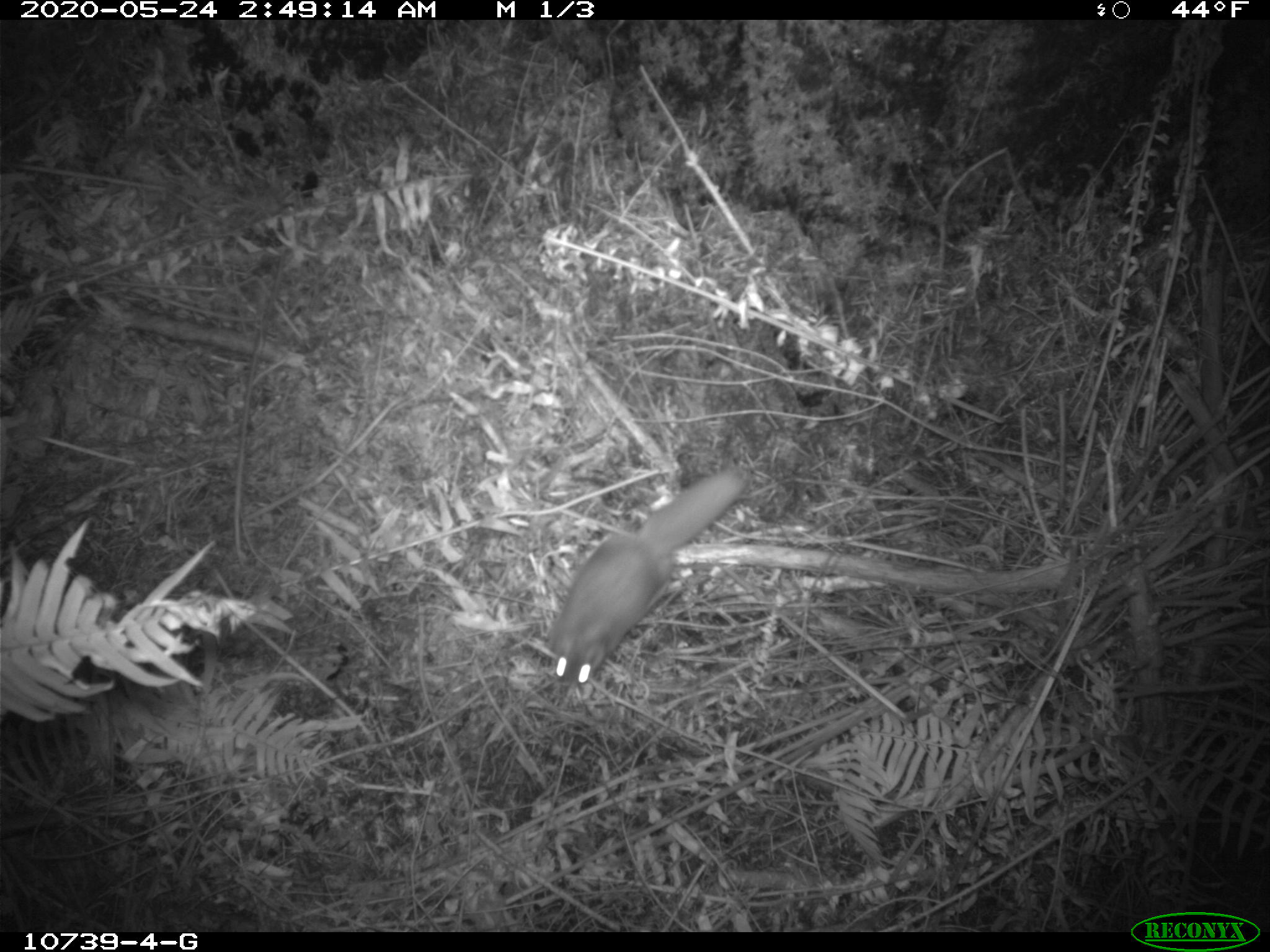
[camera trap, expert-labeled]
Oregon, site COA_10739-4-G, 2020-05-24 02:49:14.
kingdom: Animalia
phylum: Chordata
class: Mammalia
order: Rodentia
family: Sciuridae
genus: Glaucomys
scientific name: Glaucomys oregonensis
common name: humboldt's flying squirrel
Humboldt's flying squirrel (Glaucomys oregonensis).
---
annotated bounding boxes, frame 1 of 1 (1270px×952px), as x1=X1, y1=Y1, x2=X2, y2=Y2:
humboldt's flying squirrel: x1=542, y1=454, x2=759, y2=698